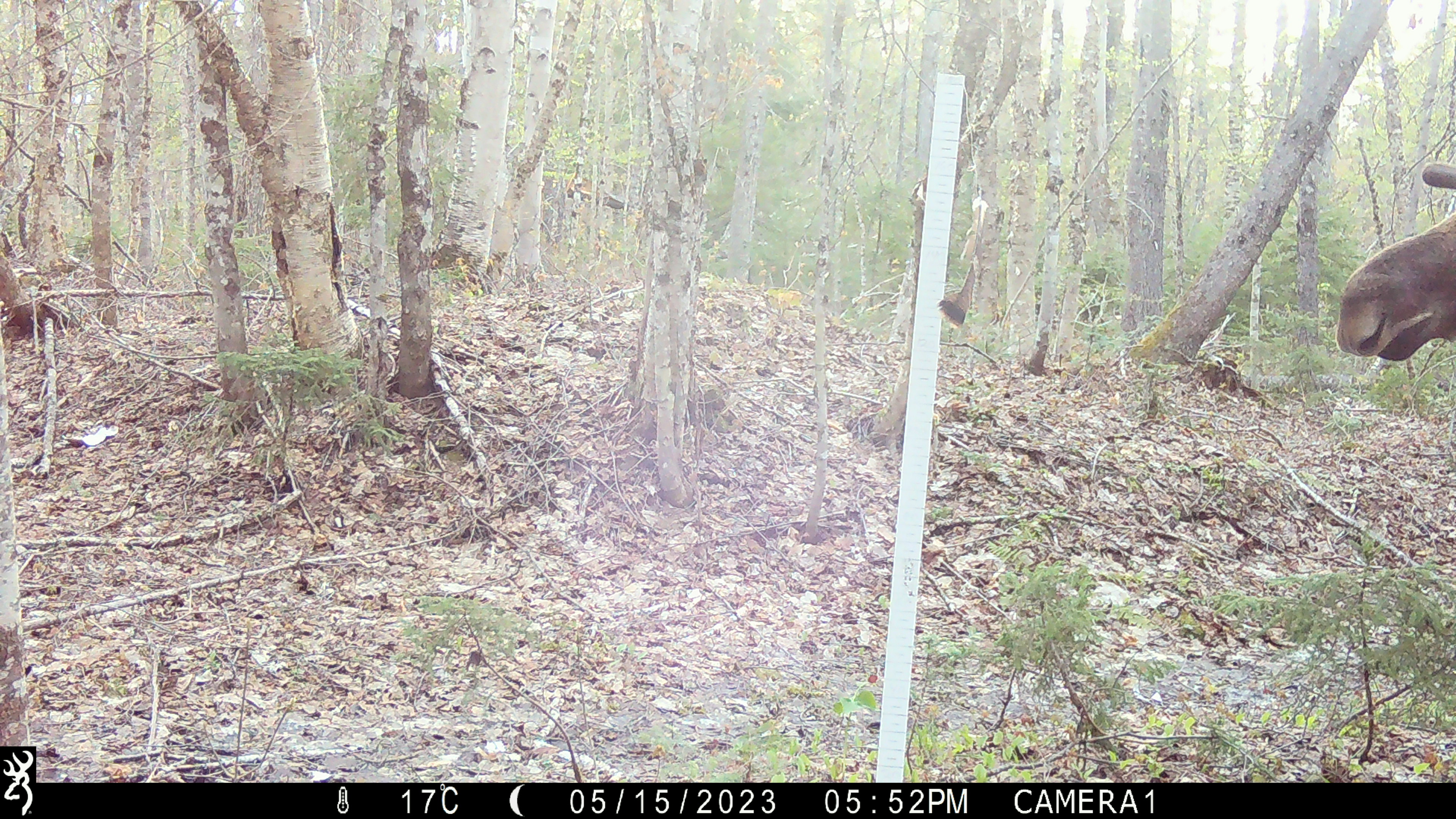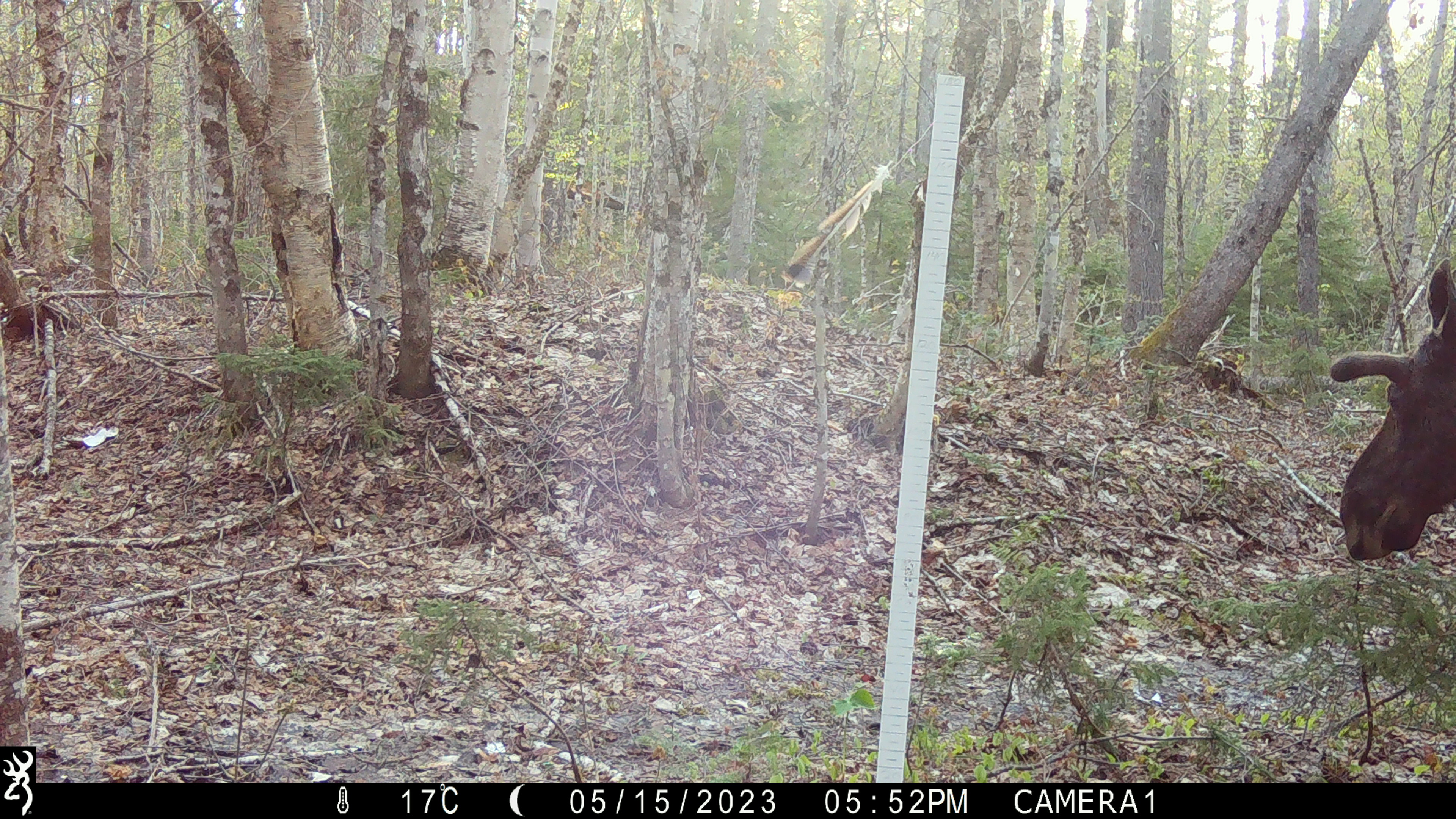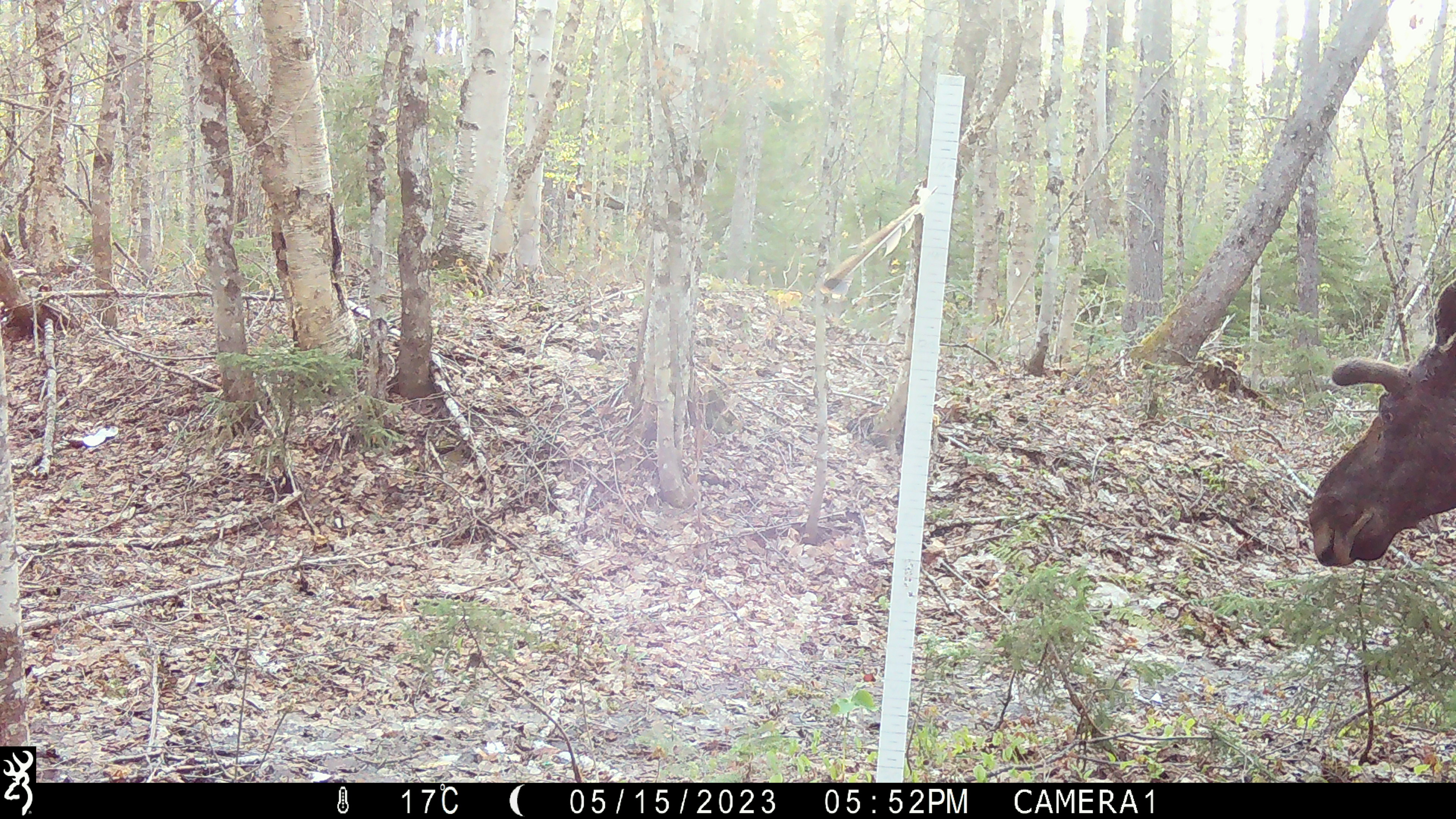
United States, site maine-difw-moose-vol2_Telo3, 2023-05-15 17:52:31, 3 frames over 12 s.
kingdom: Animalia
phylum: Chordata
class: Mammalia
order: Artiodactyla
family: Cervidae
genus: Alces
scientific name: Alces alces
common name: moose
Moose (Alces alces).